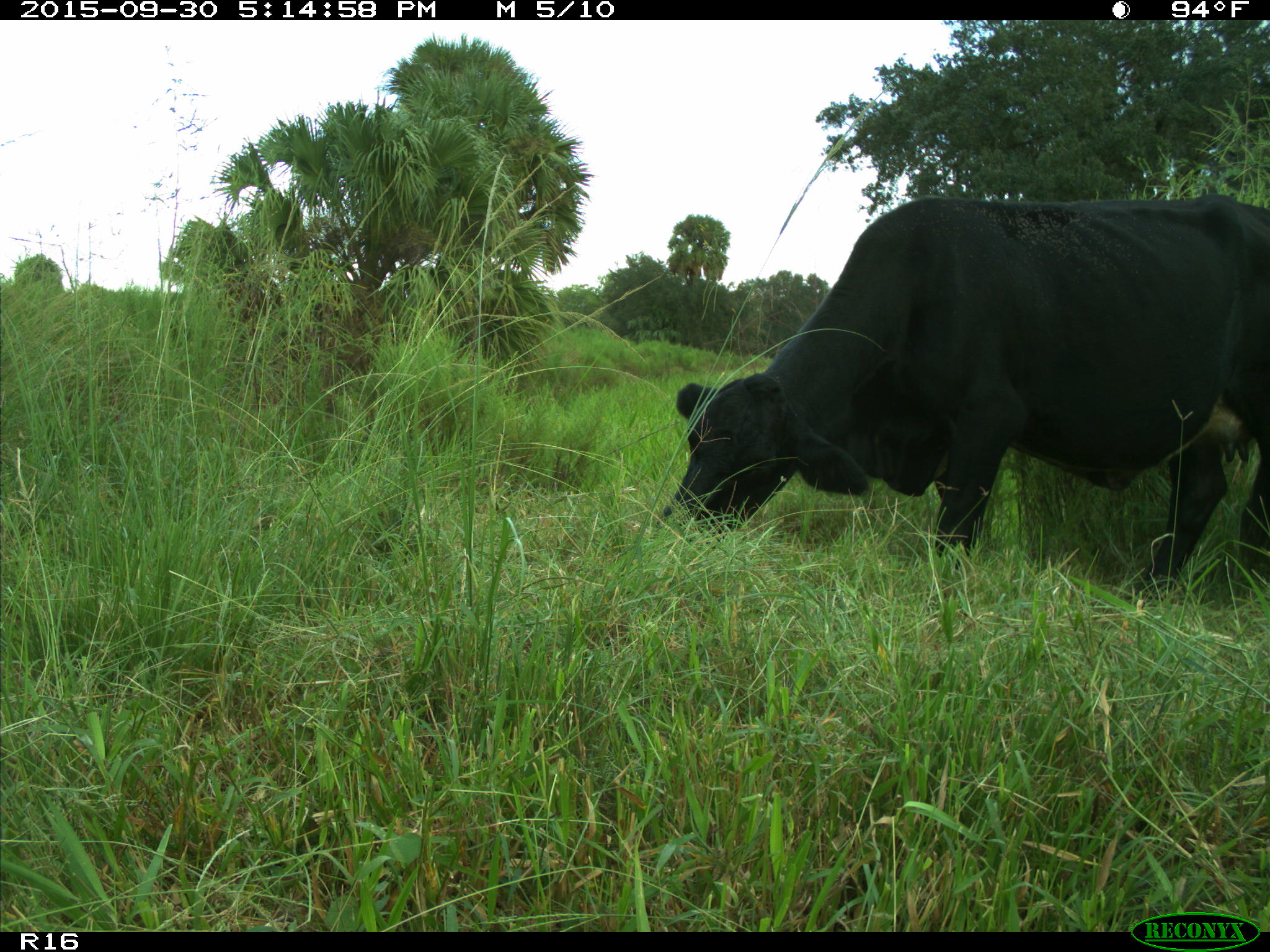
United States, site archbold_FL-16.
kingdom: Animalia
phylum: Chordata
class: Mammalia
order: Artiodactyla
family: Bovidae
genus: Bos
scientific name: Bos taurus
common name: domestic cow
Bos taurus (domestic cow).